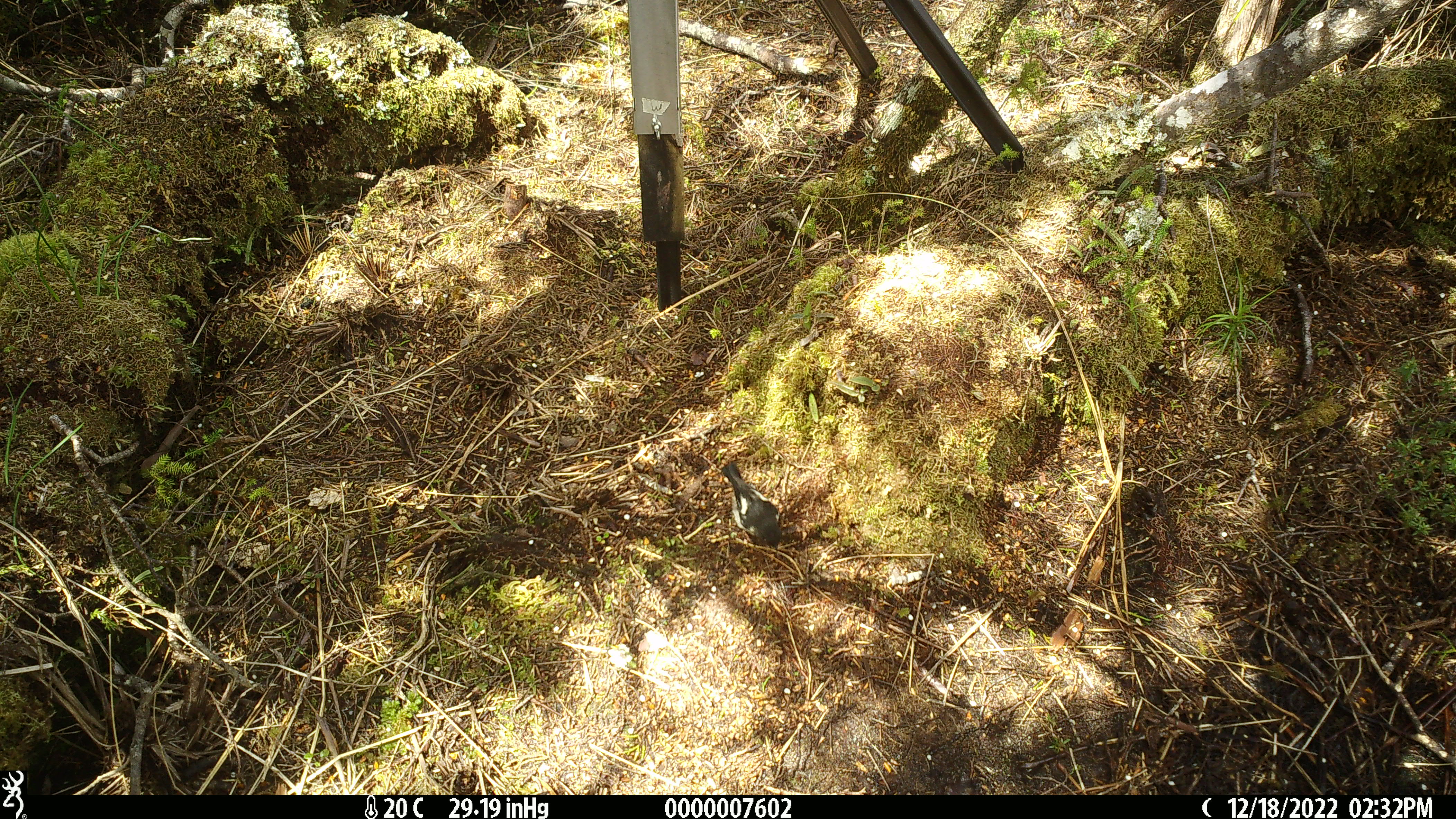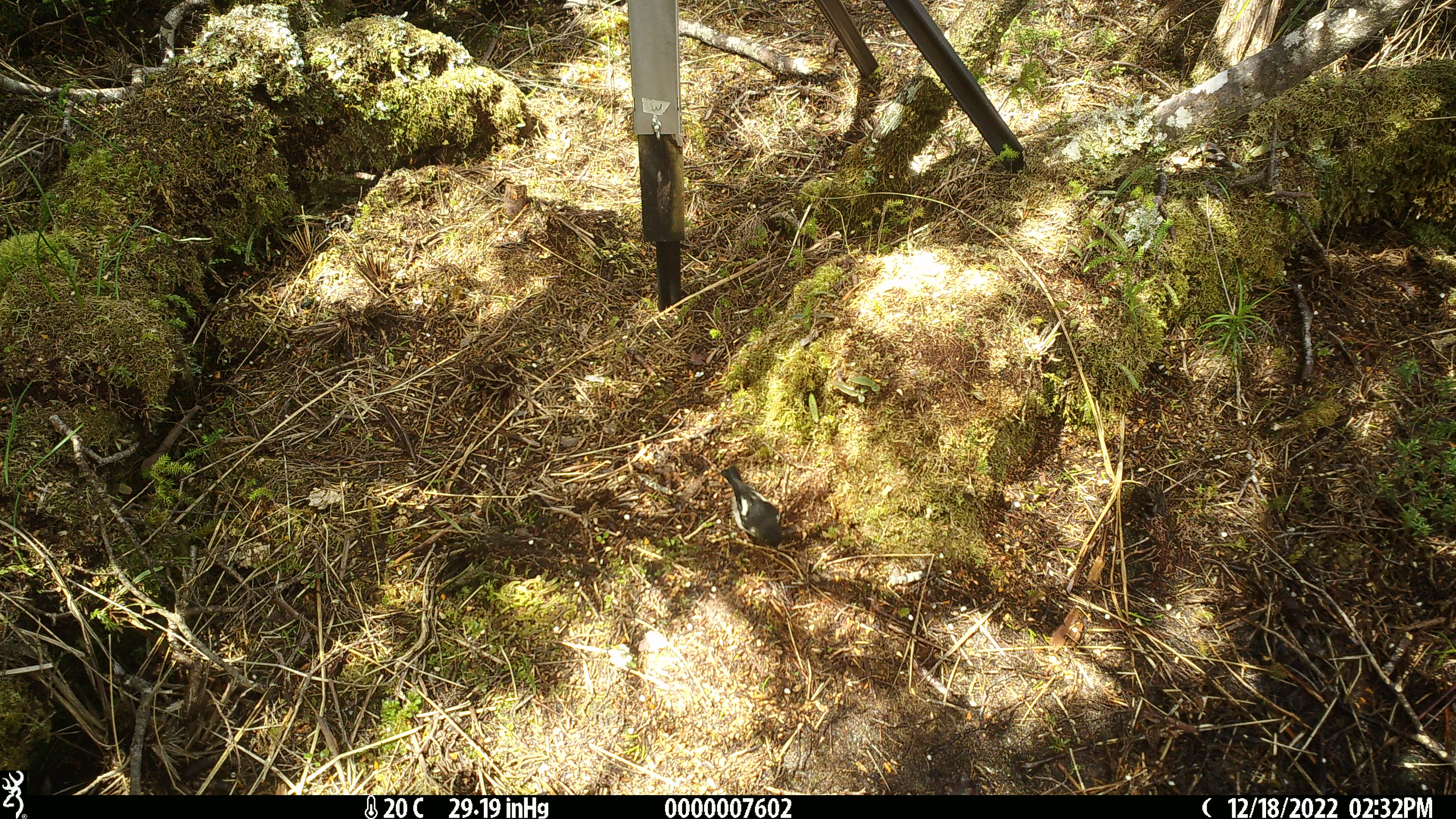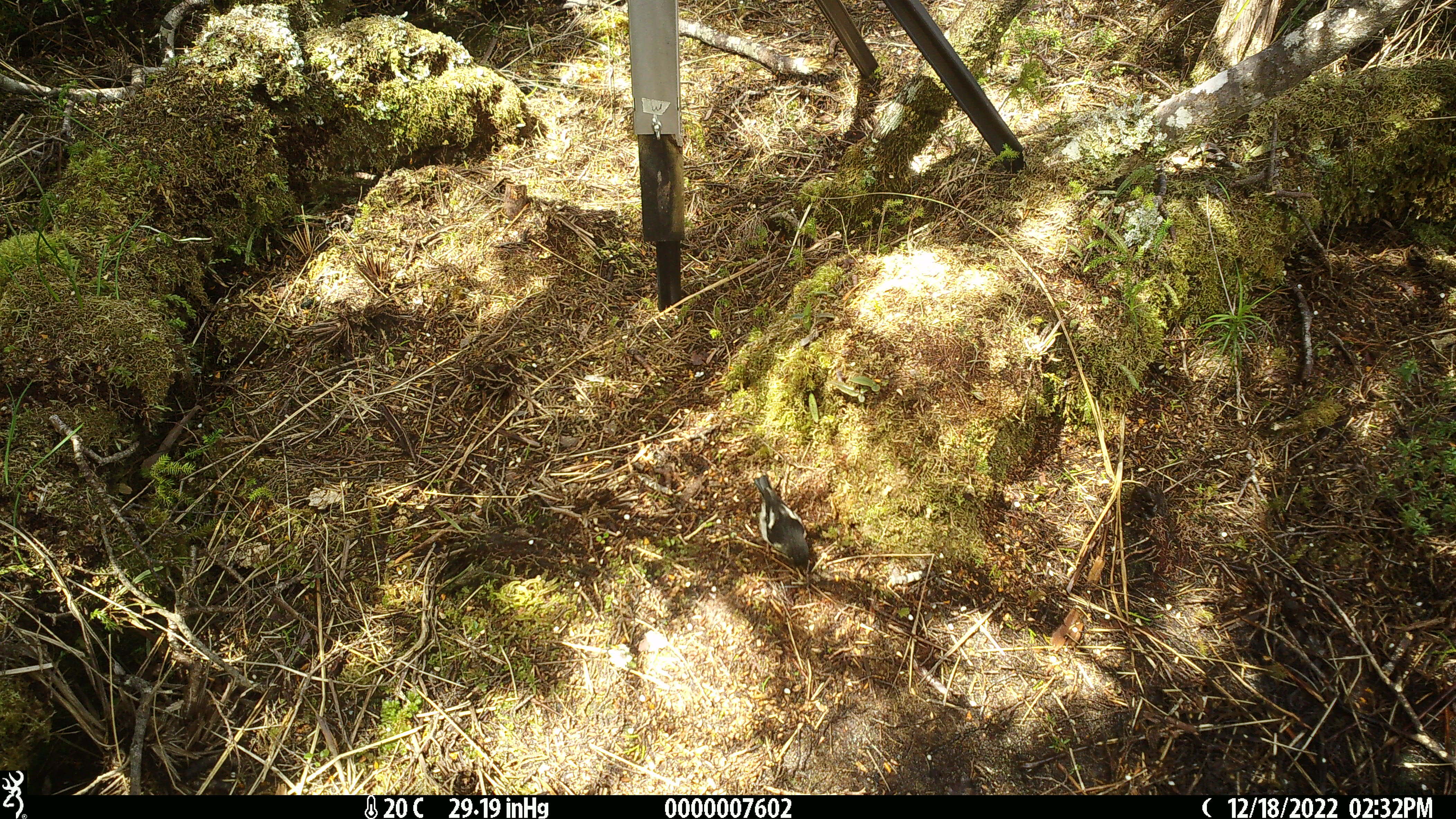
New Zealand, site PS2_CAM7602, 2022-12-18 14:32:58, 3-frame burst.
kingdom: Animalia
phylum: Chordata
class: Aves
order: Passeriformes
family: Petroicidae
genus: Petroica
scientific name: Petroica macrocephala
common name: tomtit